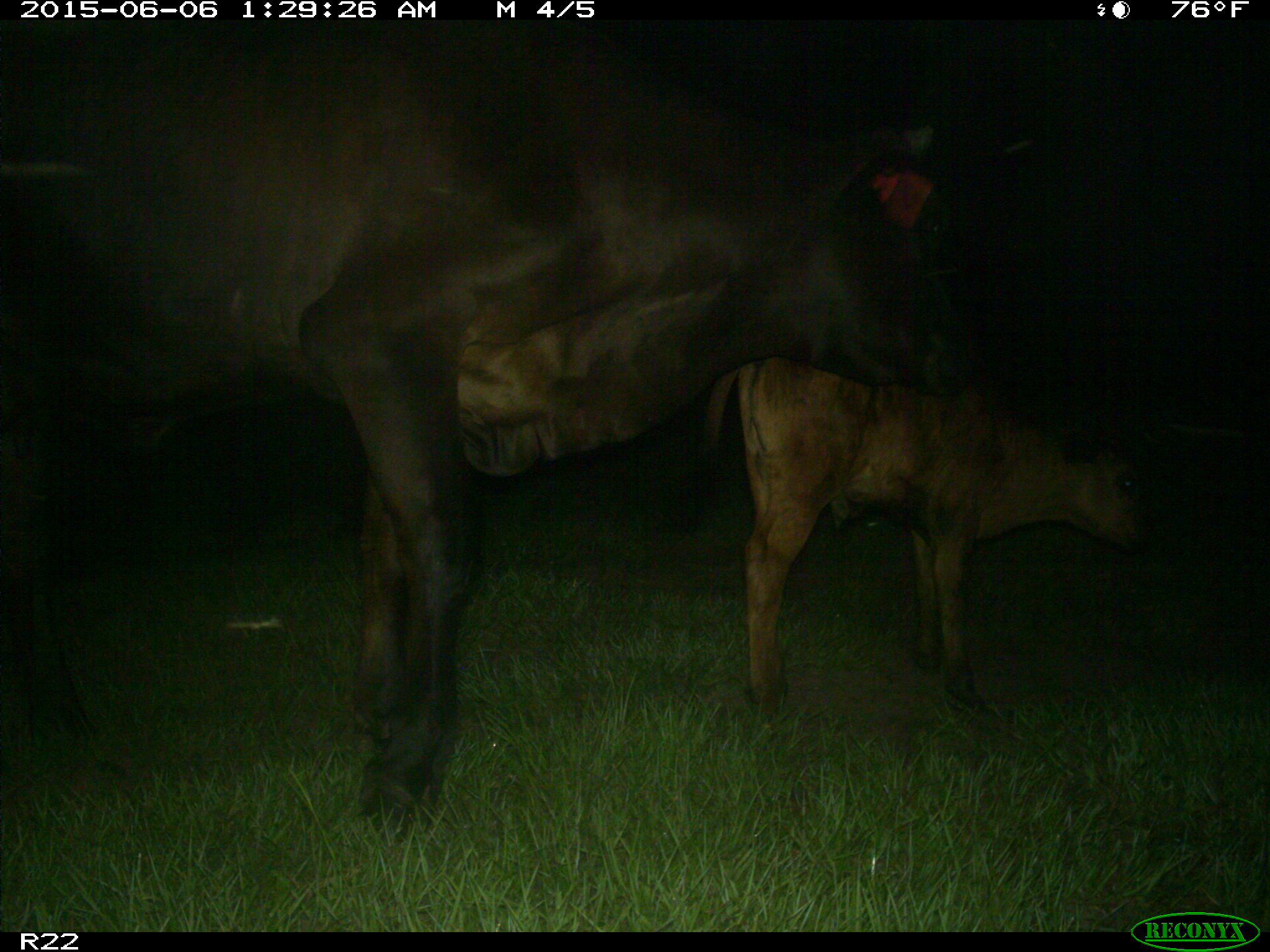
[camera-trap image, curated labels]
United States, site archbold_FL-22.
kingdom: Animalia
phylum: Chordata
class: Mammalia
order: Artiodactyla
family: Bovidae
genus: Bos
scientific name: Bos taurus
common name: domestic cow